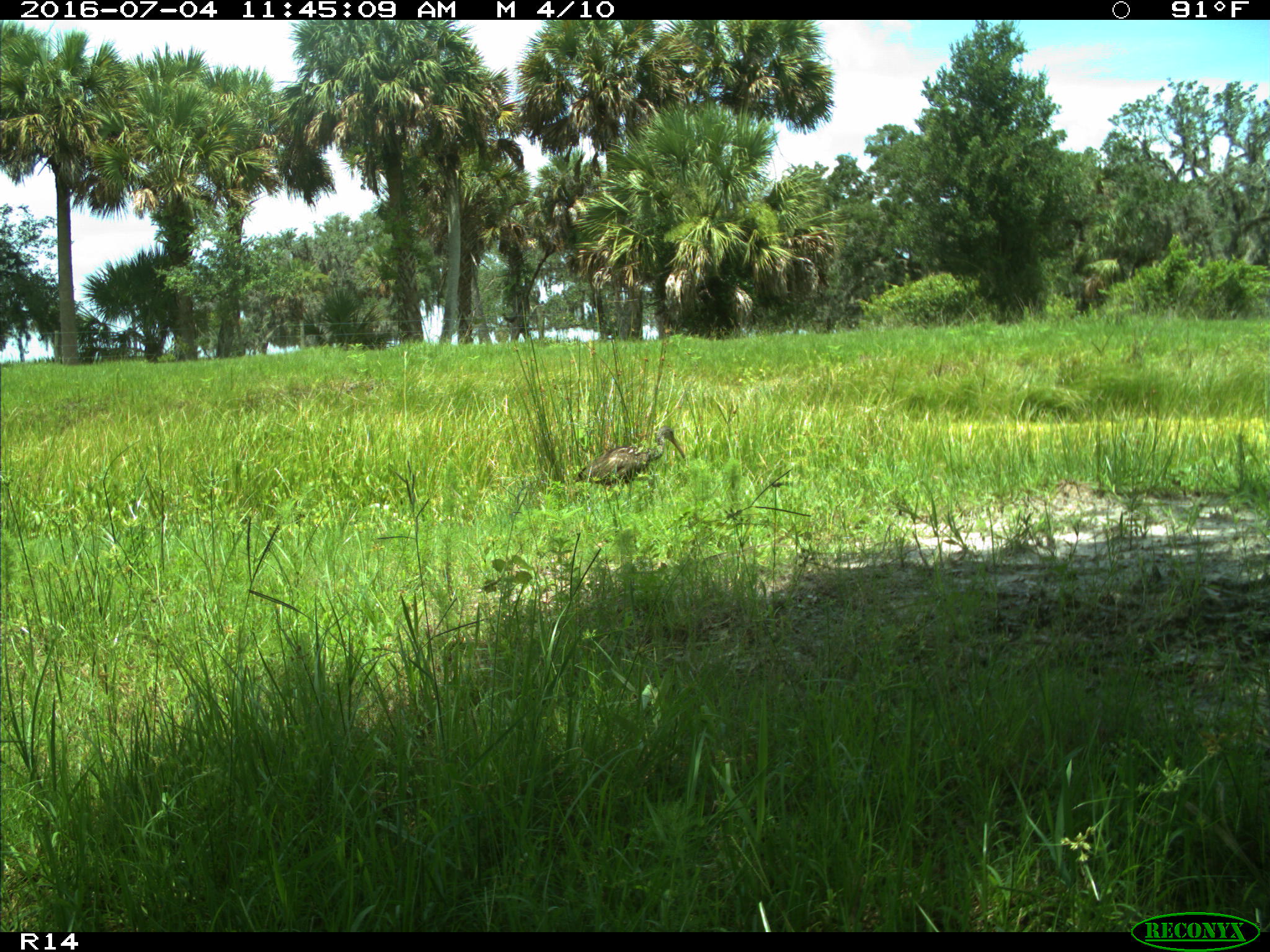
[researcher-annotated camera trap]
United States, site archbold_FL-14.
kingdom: Animalia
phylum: Chordata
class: Aves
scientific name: Aves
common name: birds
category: unidentified bird